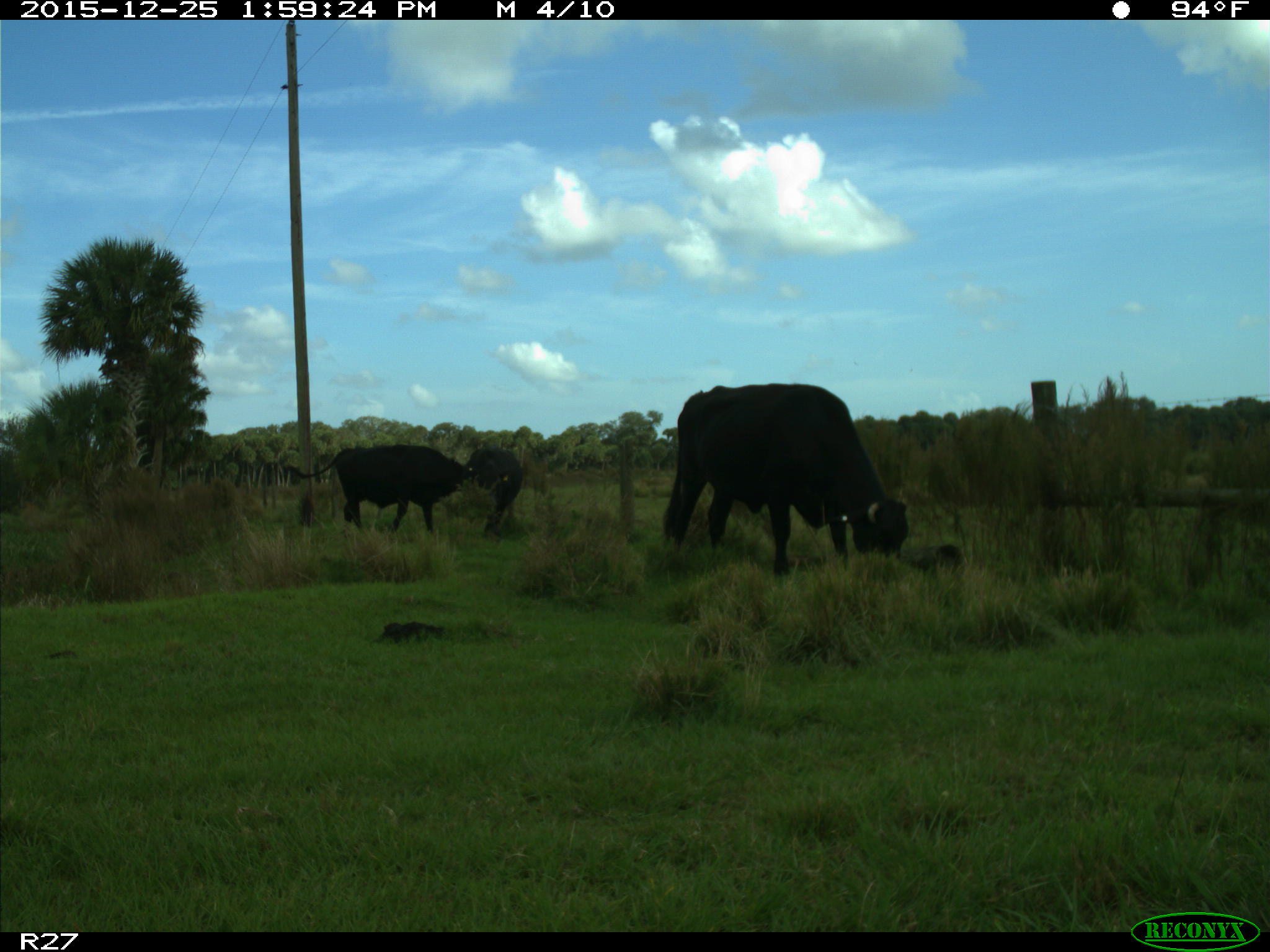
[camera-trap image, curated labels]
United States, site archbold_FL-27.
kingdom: Animalia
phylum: Chordata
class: Mammalia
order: Artiodactyla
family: Bovidae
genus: Bos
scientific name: Bos taurus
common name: domestic cow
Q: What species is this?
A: Bos taurus (domestic cow).